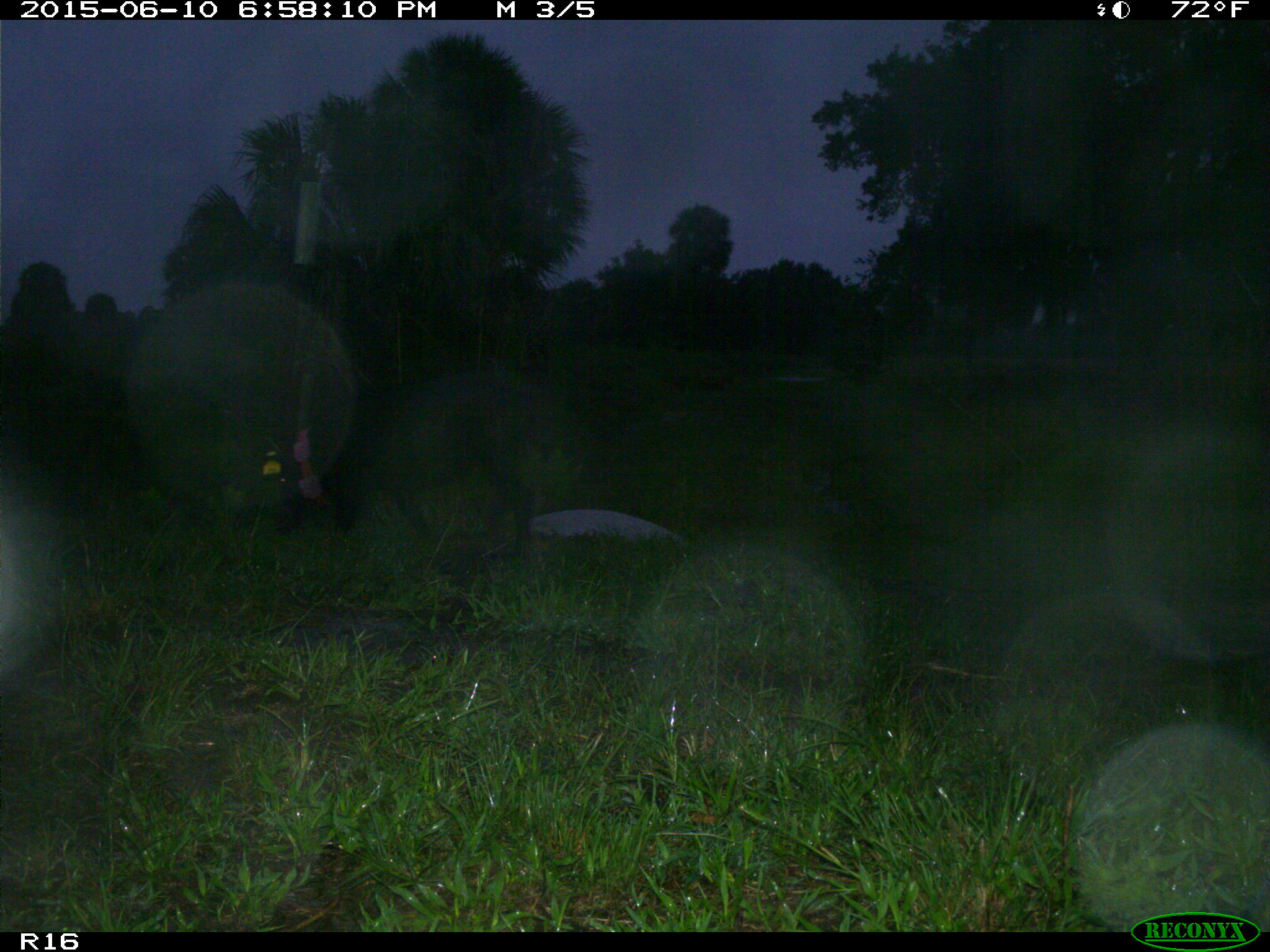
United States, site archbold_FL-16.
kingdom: Animalia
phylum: Chordata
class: Mammalia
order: Artiodactyla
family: Suidae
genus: Sus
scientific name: Sus scrofa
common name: wild boar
Sus scrofa (wild boar).